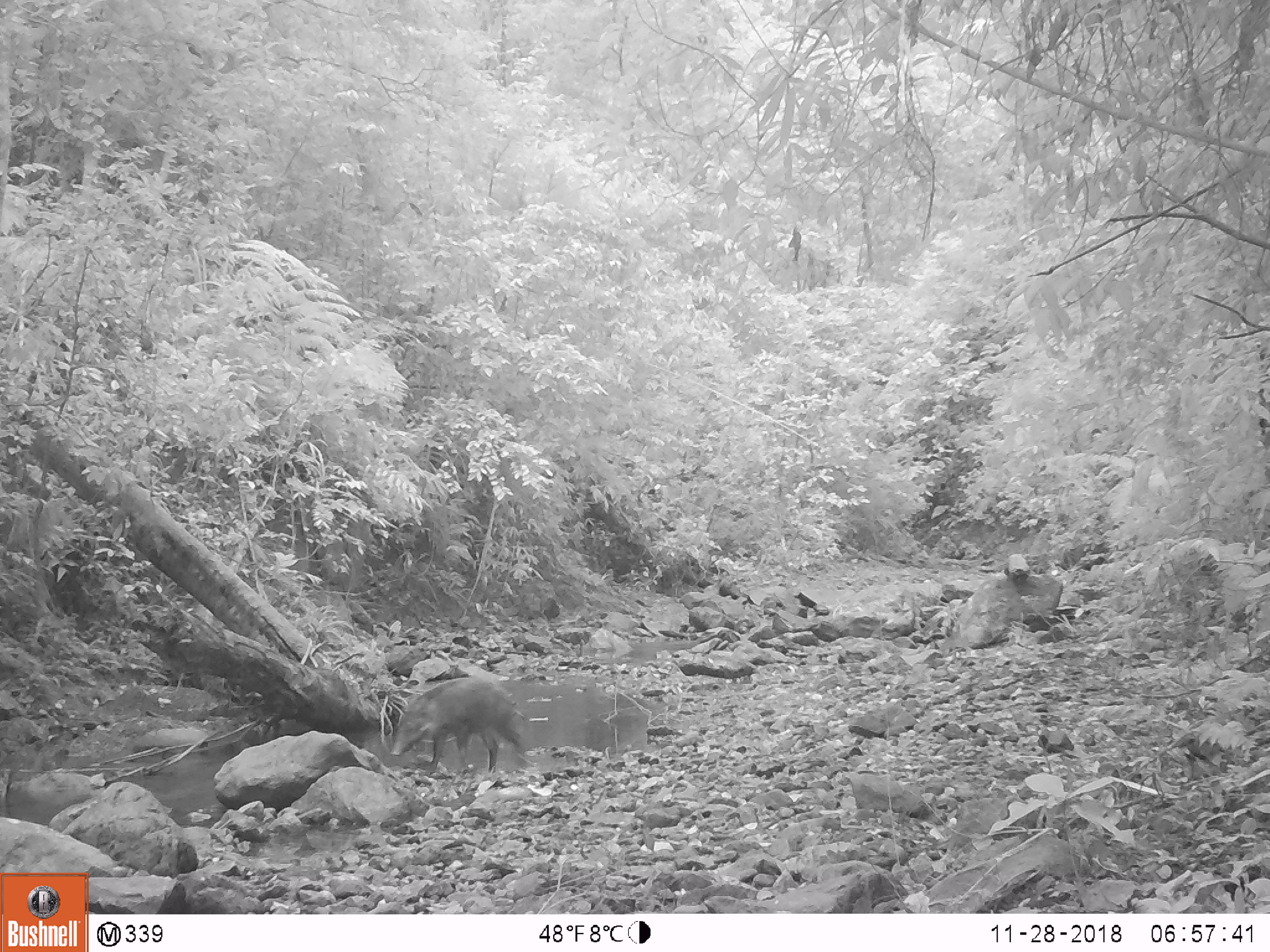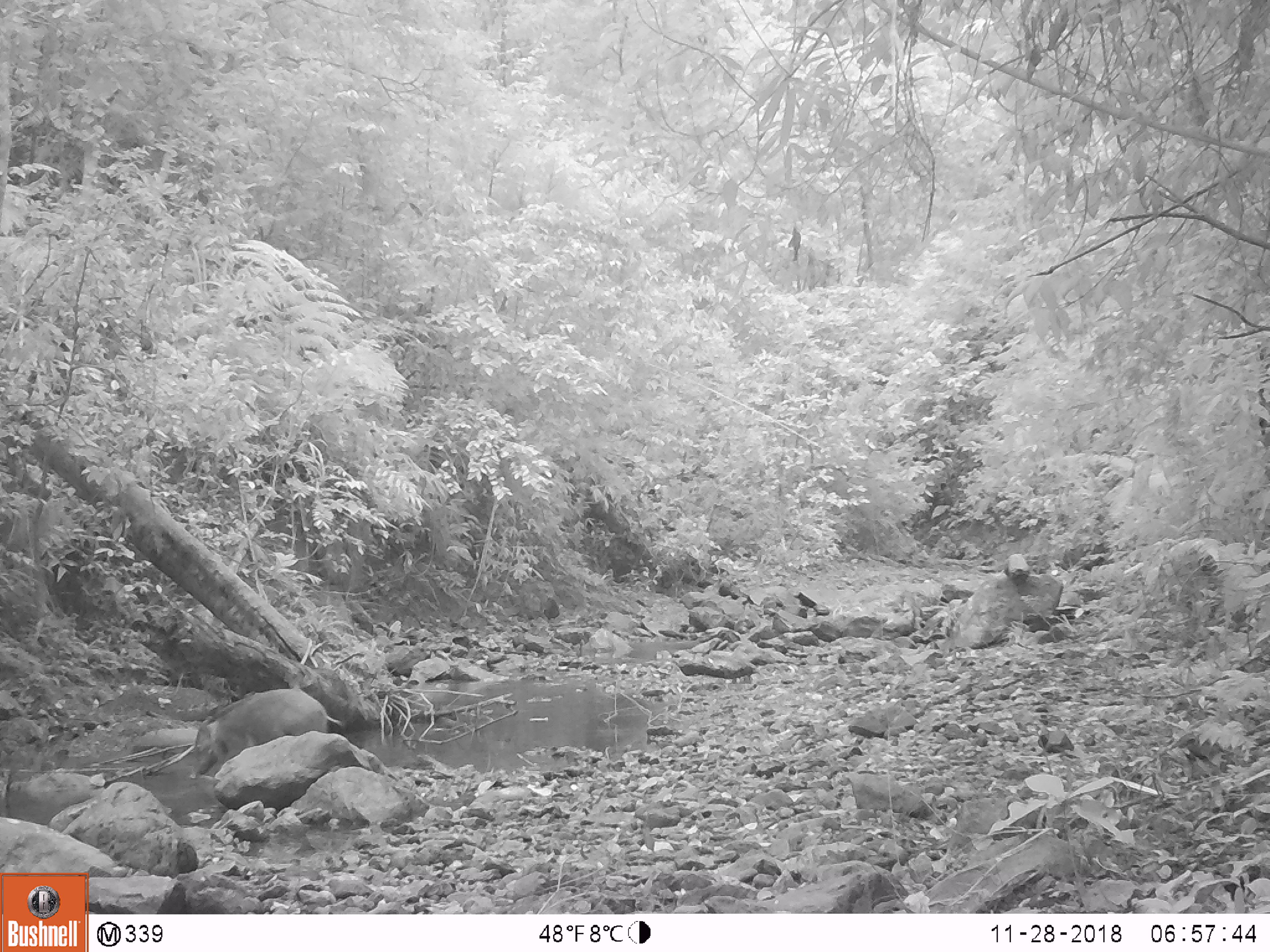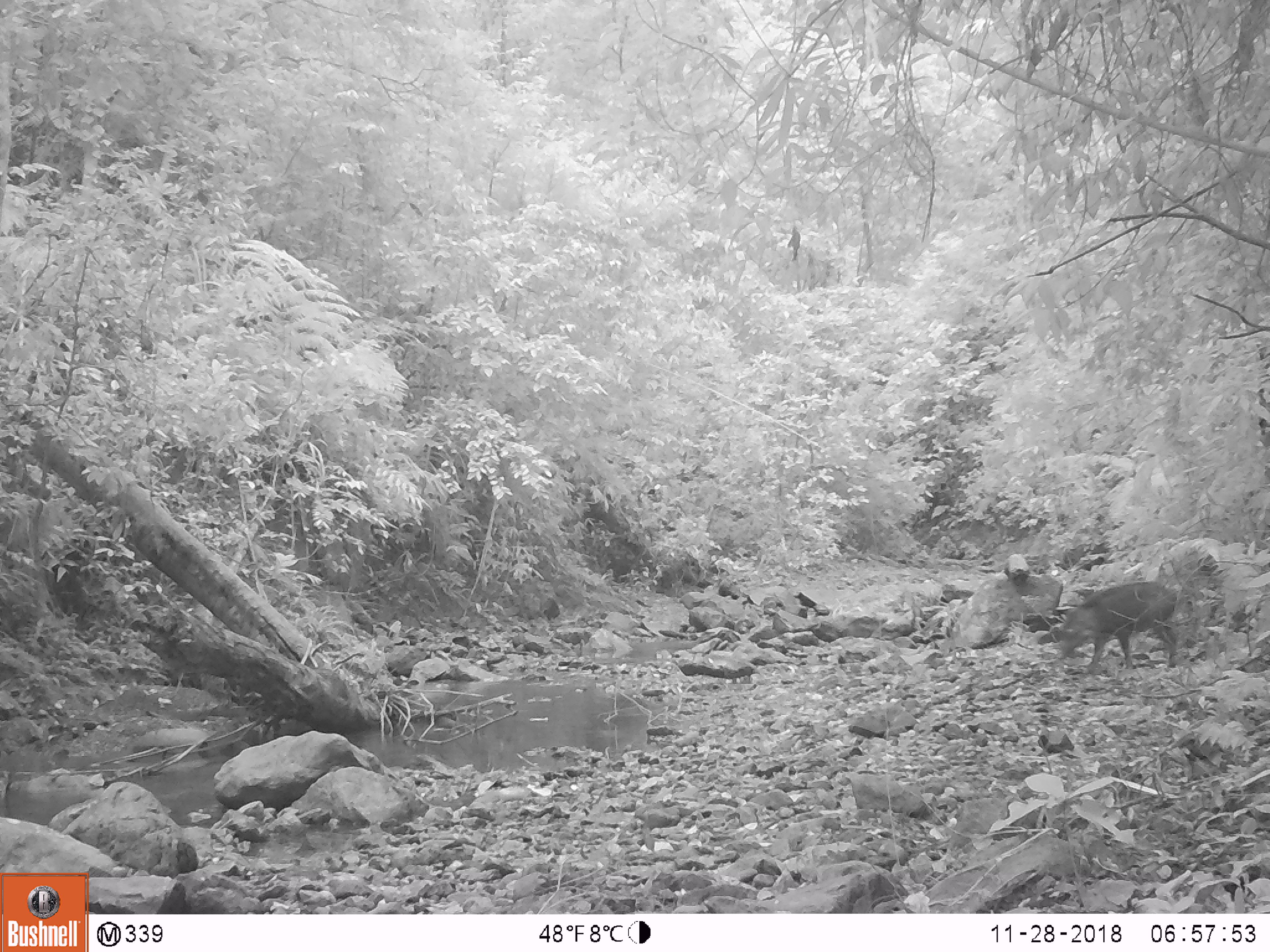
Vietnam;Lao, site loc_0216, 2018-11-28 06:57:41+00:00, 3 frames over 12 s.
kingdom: Animalia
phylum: Chordata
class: Mammalia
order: Artiodactyla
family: Suidae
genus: Sus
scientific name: Sus scrofa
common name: eurasian wild pig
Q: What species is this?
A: Eurasian wild pig (Sus scrofa).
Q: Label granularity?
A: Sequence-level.